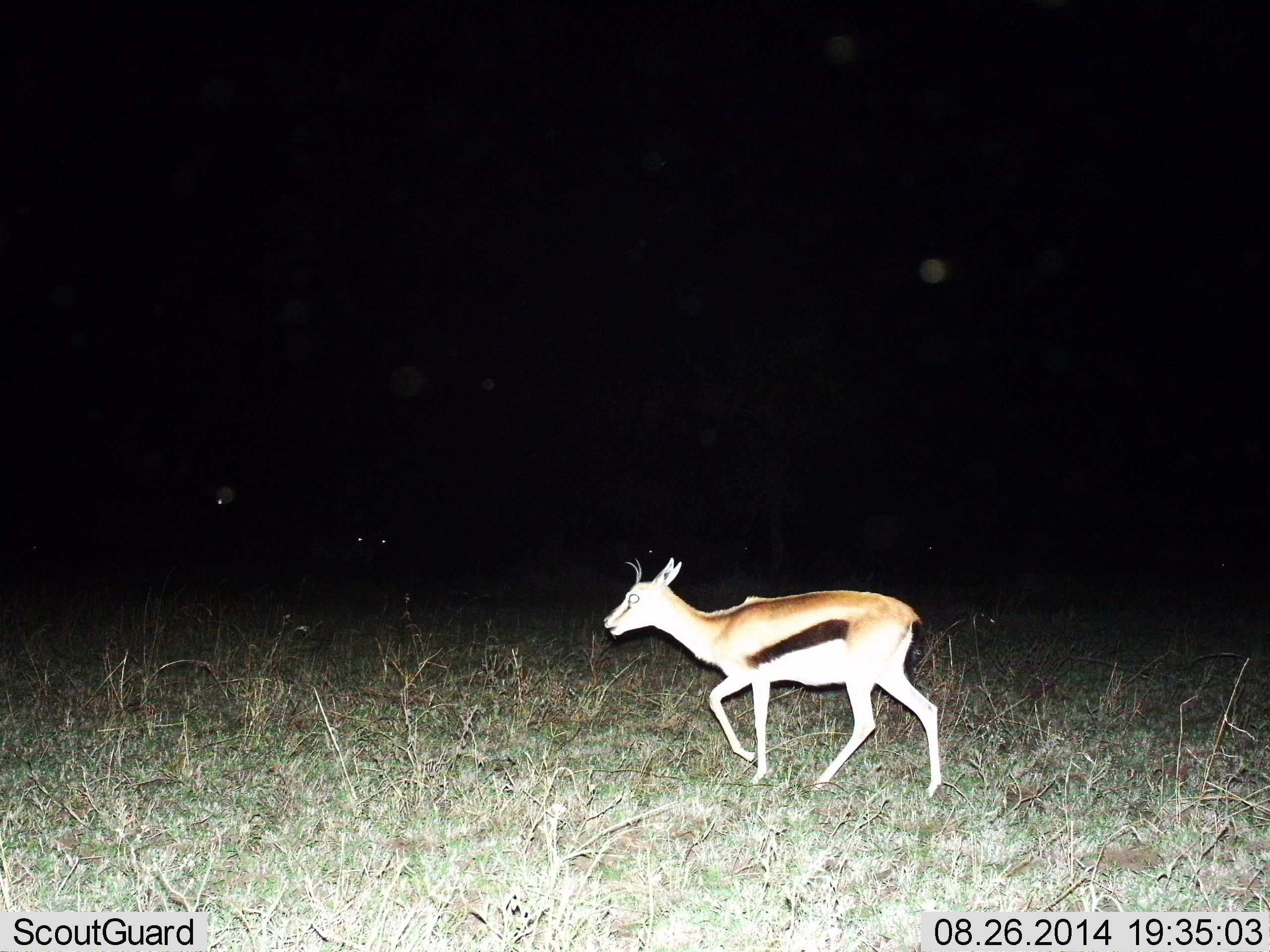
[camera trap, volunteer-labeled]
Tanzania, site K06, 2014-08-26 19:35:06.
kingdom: Animalia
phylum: Chordata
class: Mammalia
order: Artiodactyla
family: Bovidae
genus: Eudorcas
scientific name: Eudorcas thomsonii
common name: thomson's gazelle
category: gazellethomsons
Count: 1.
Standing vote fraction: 0%.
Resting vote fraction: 0%.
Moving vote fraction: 100%.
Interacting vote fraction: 0%.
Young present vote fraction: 0%.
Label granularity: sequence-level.